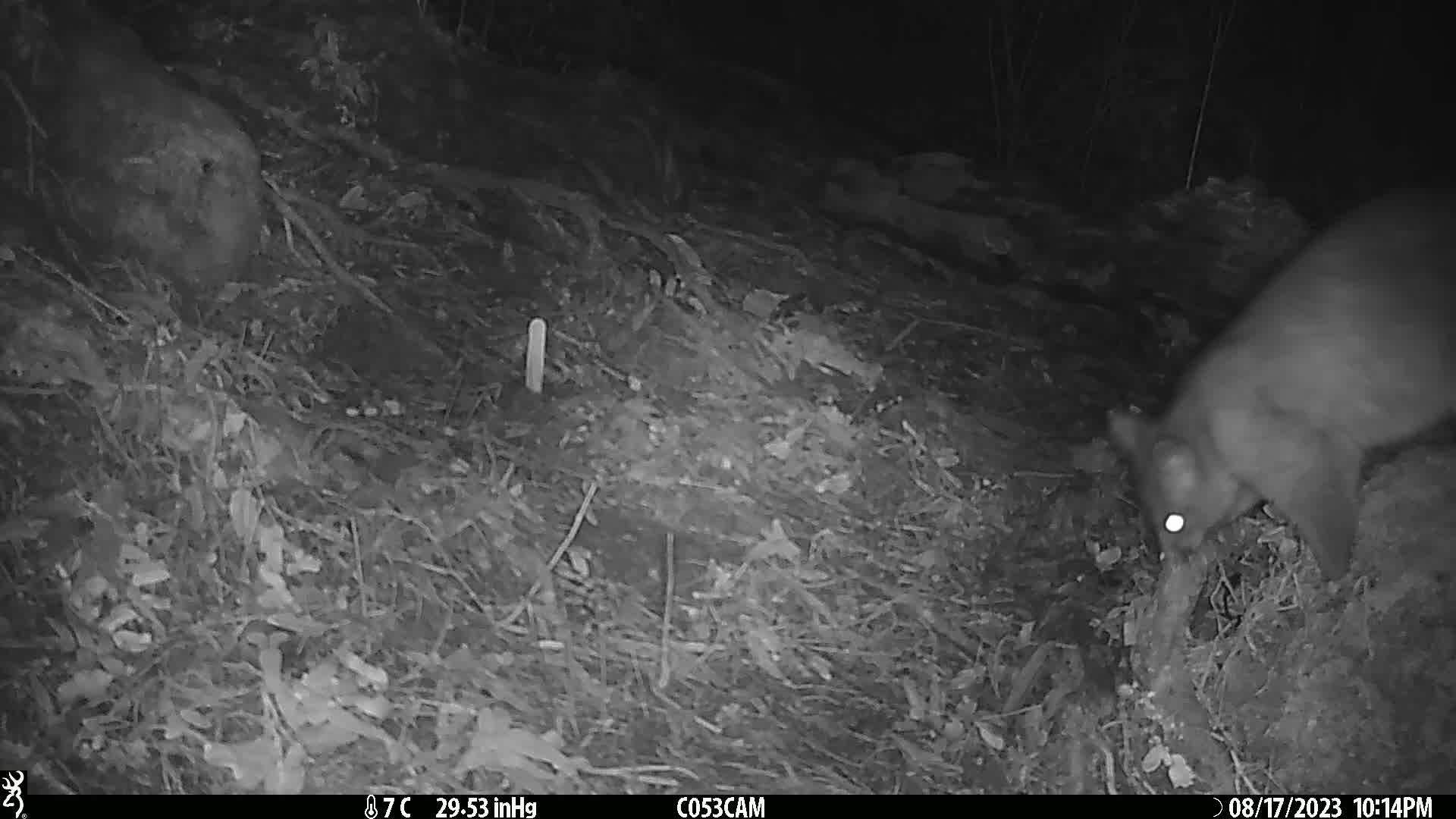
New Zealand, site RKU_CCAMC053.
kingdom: Animalia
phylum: Chordata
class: Mammalia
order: Diprotodontia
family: Phalangeridae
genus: Trichosurus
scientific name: Trichosurus vulpecula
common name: common brushtail possum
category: possum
Possum (common brushtail possum) (Trichosurus vulpecula).